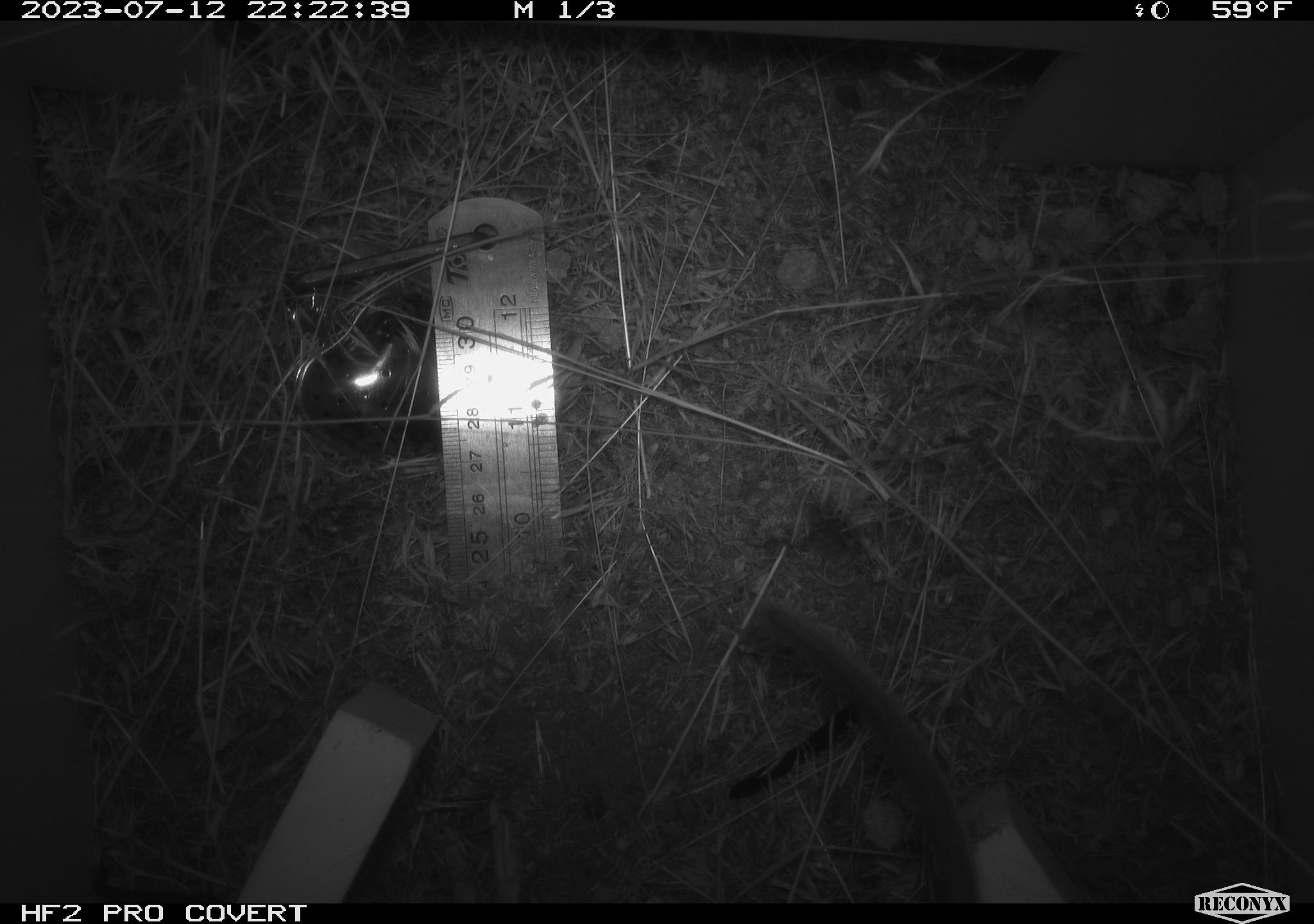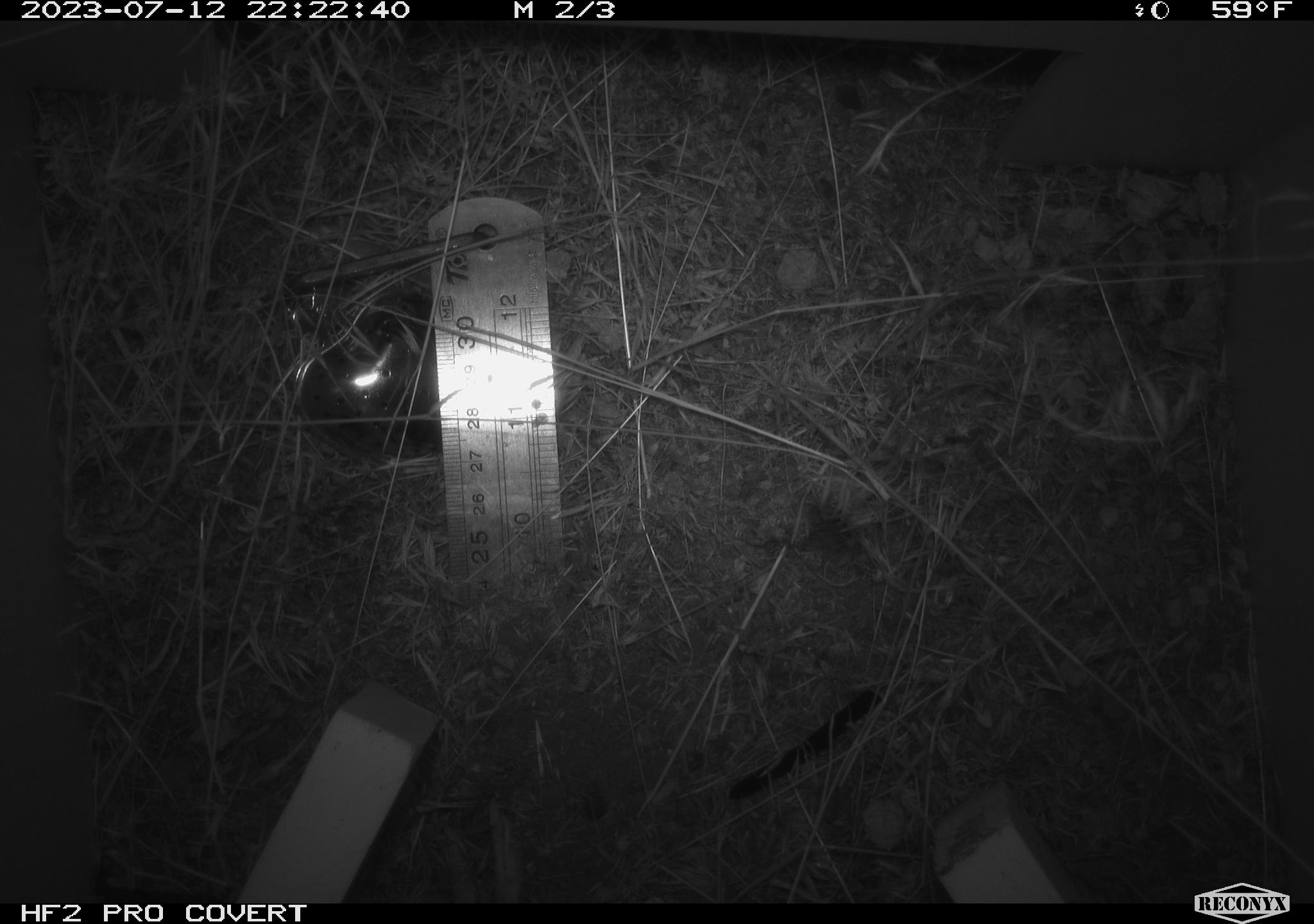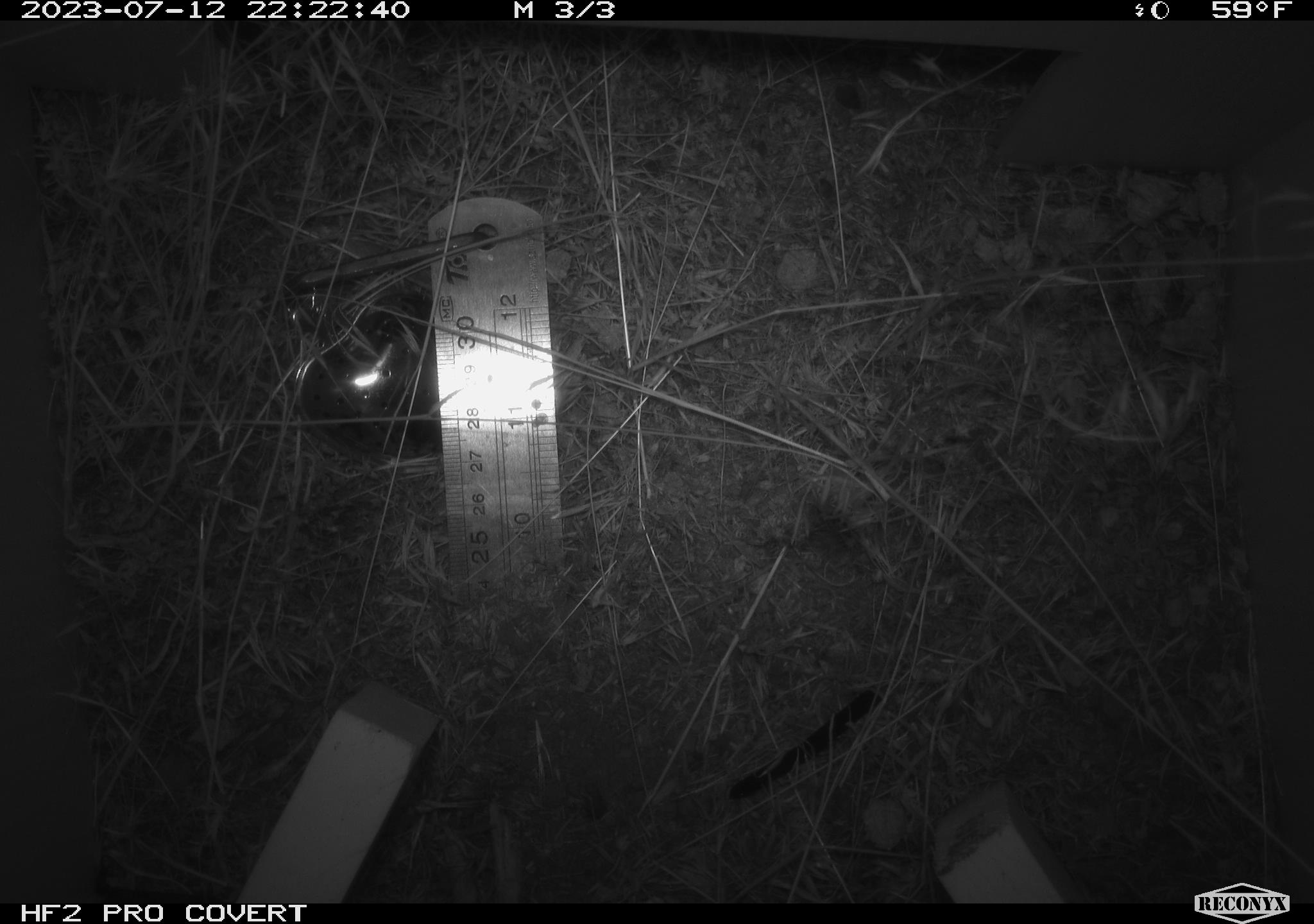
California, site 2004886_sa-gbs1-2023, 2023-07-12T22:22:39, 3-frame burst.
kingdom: Animalia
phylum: Chordata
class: Mammalia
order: Rodentia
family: Cricetidae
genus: Neotoma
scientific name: Neotoma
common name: pack rat or woodrat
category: neotoma species